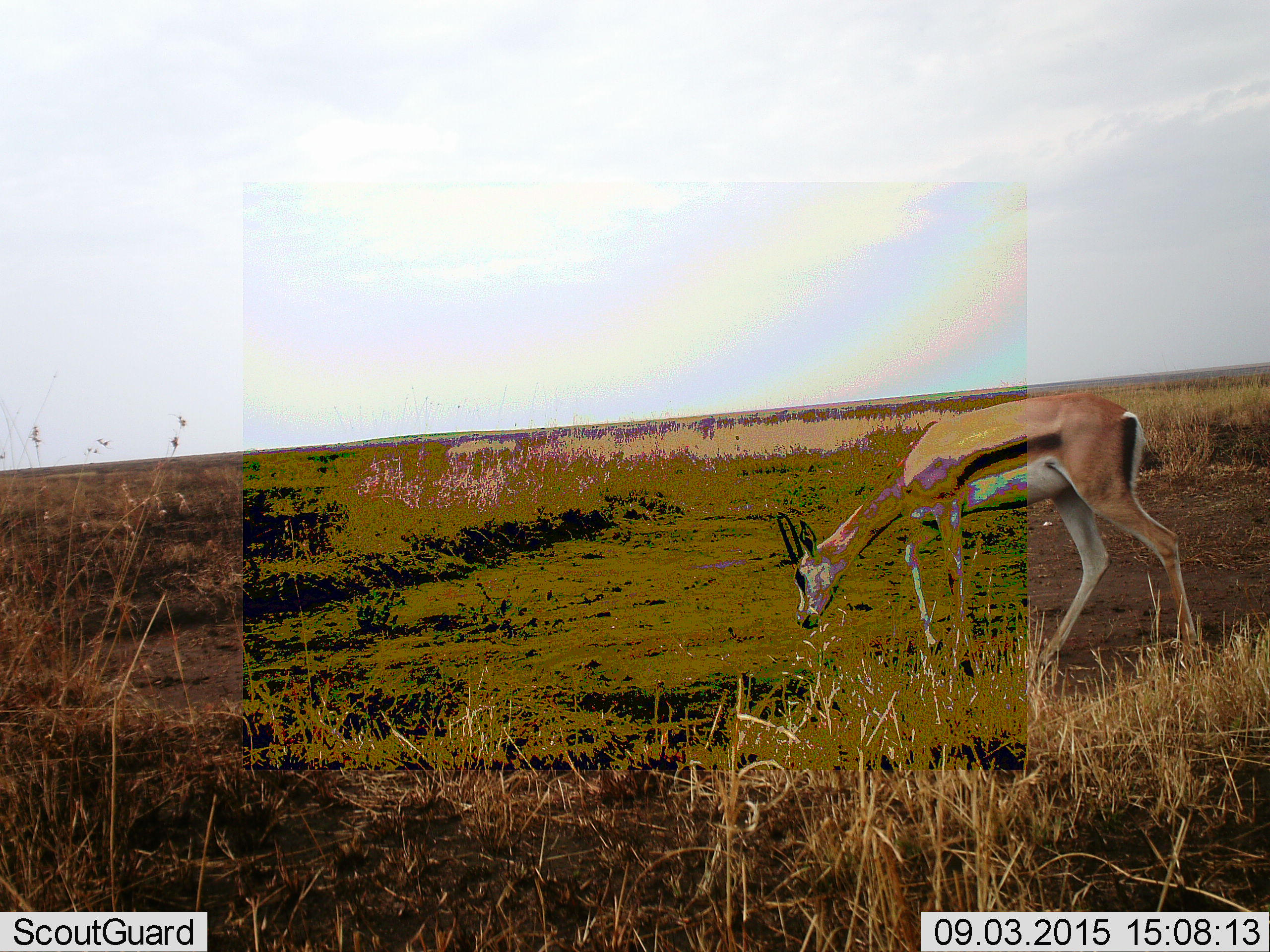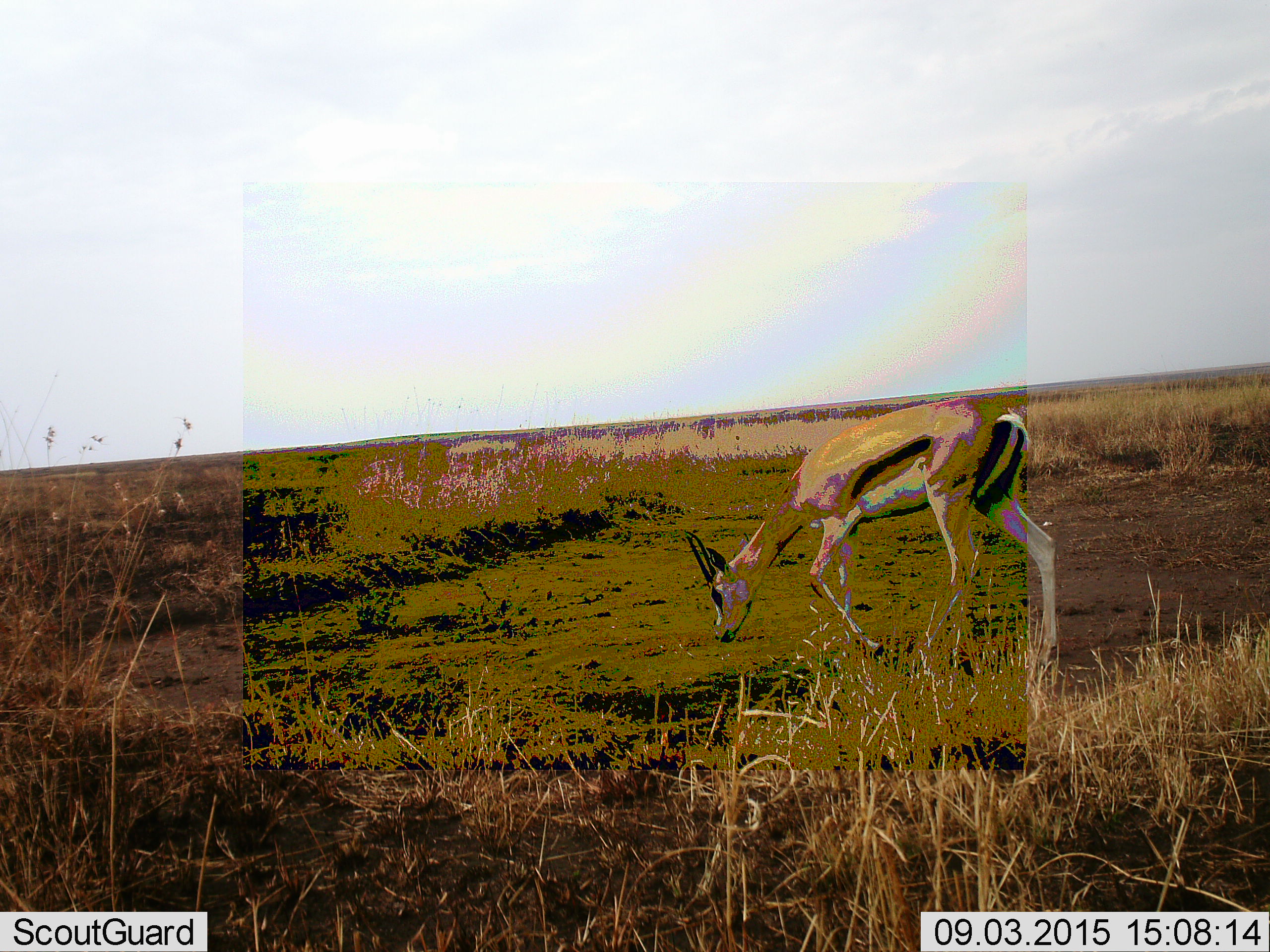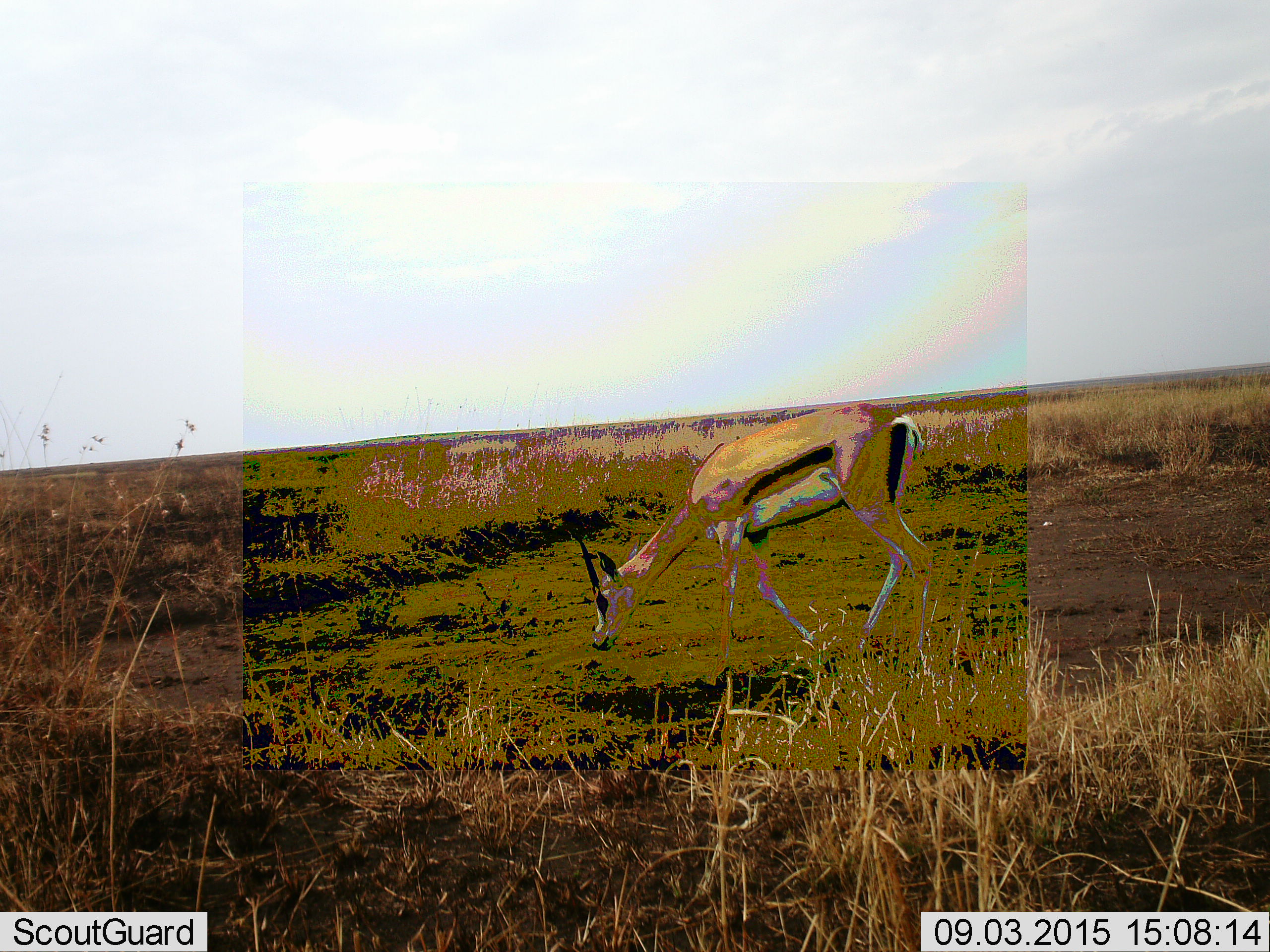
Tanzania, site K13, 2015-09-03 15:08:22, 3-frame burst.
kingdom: Animalia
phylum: Chordata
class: Mammalia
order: Artiodactyla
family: Bovidae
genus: Eudorcas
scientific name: Eudorcas thomsonii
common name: thomson's gazelle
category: gazellethomsons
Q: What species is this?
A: Gazellethomsons (thomson's gazelle) (Eudorcas thomsonii).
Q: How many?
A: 1.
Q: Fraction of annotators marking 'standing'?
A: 14%.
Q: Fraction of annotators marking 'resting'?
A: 0%.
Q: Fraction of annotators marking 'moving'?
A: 71%.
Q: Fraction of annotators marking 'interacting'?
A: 0%.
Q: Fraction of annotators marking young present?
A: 0%.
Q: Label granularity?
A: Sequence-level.